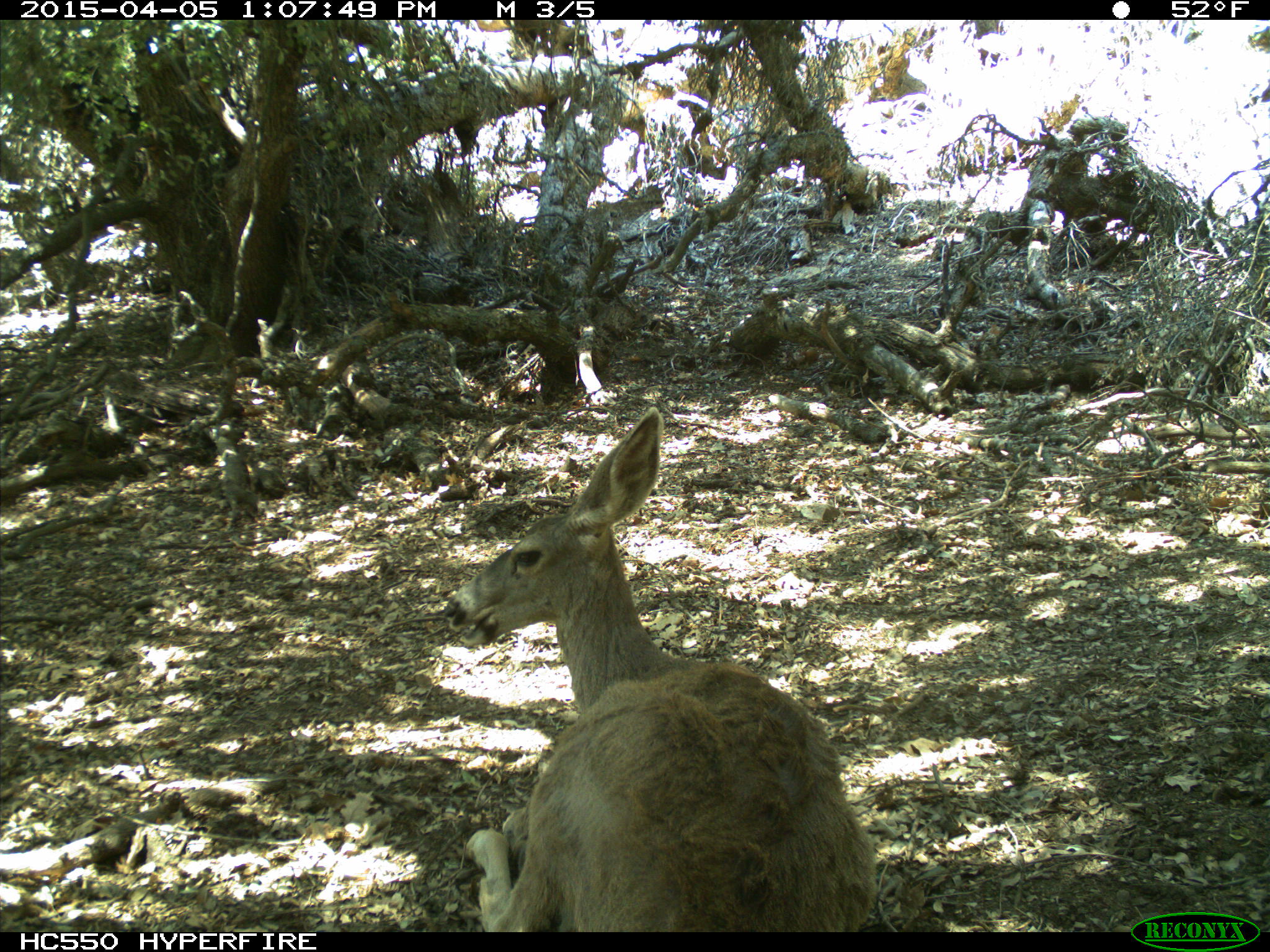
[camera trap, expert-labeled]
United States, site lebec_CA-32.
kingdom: Animalia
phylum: Chordata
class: Mammalia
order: Artiodactyla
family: Cervidae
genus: Odocoileus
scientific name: Odocoileus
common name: deer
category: unidentified deer